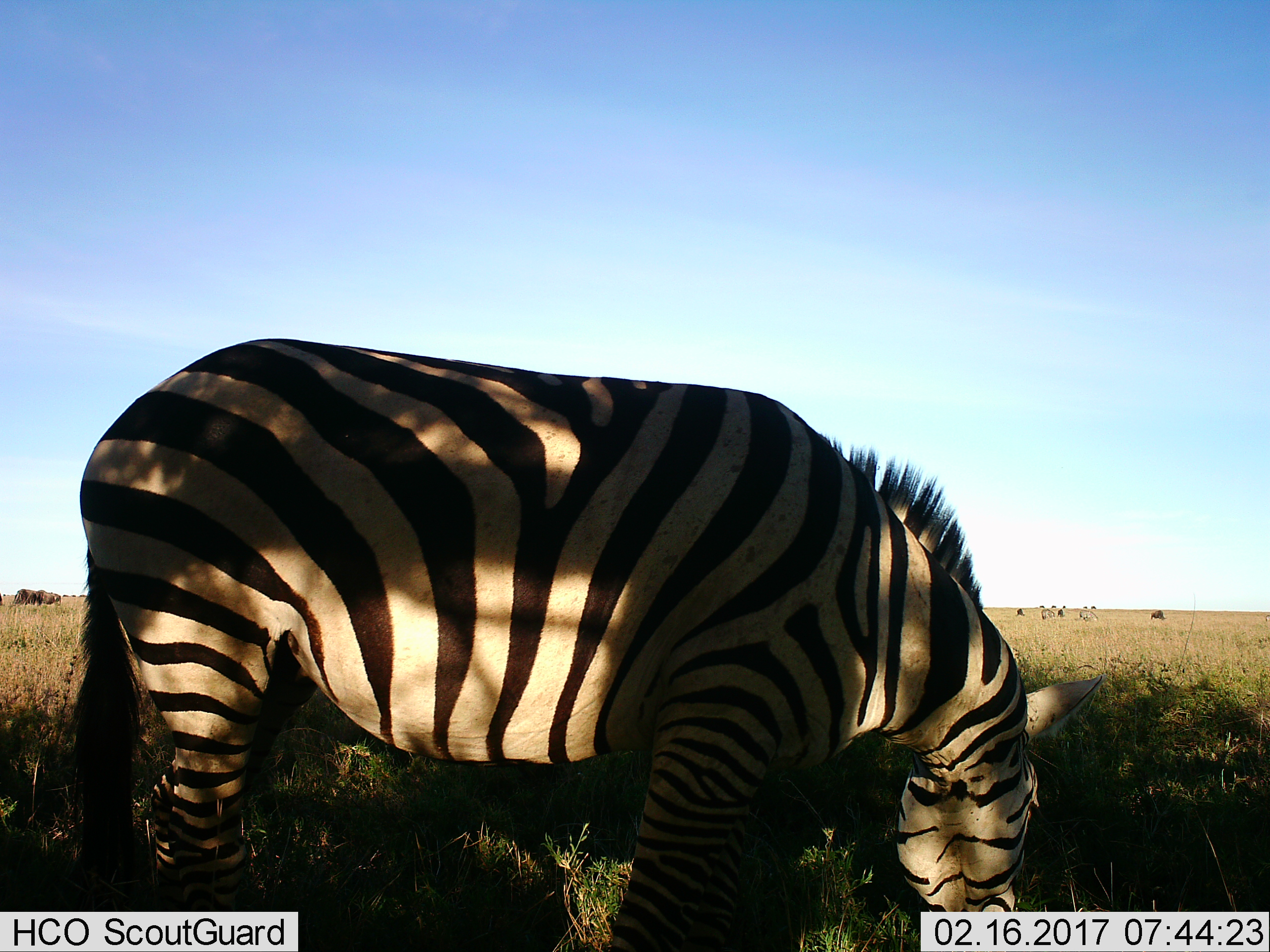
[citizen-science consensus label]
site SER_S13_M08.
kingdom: Animalia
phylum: Chordata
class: Mammalia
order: Artiodactyla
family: Bovidae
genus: Connochaetes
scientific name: Connochaetes taurinus taurinus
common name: blue wildebeest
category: wildebeestblue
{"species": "wildebeestblue (blue wildebeest) (Connochaetes taurinus taurinus)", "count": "10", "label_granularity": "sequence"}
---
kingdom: Animalia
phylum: Chordata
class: Mammalia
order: Perissodactyla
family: Equidae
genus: Equus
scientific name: Equus quagga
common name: plains zebra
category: zebraplains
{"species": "zebraplains (plains zebra) (Equus quagga)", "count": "2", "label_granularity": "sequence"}